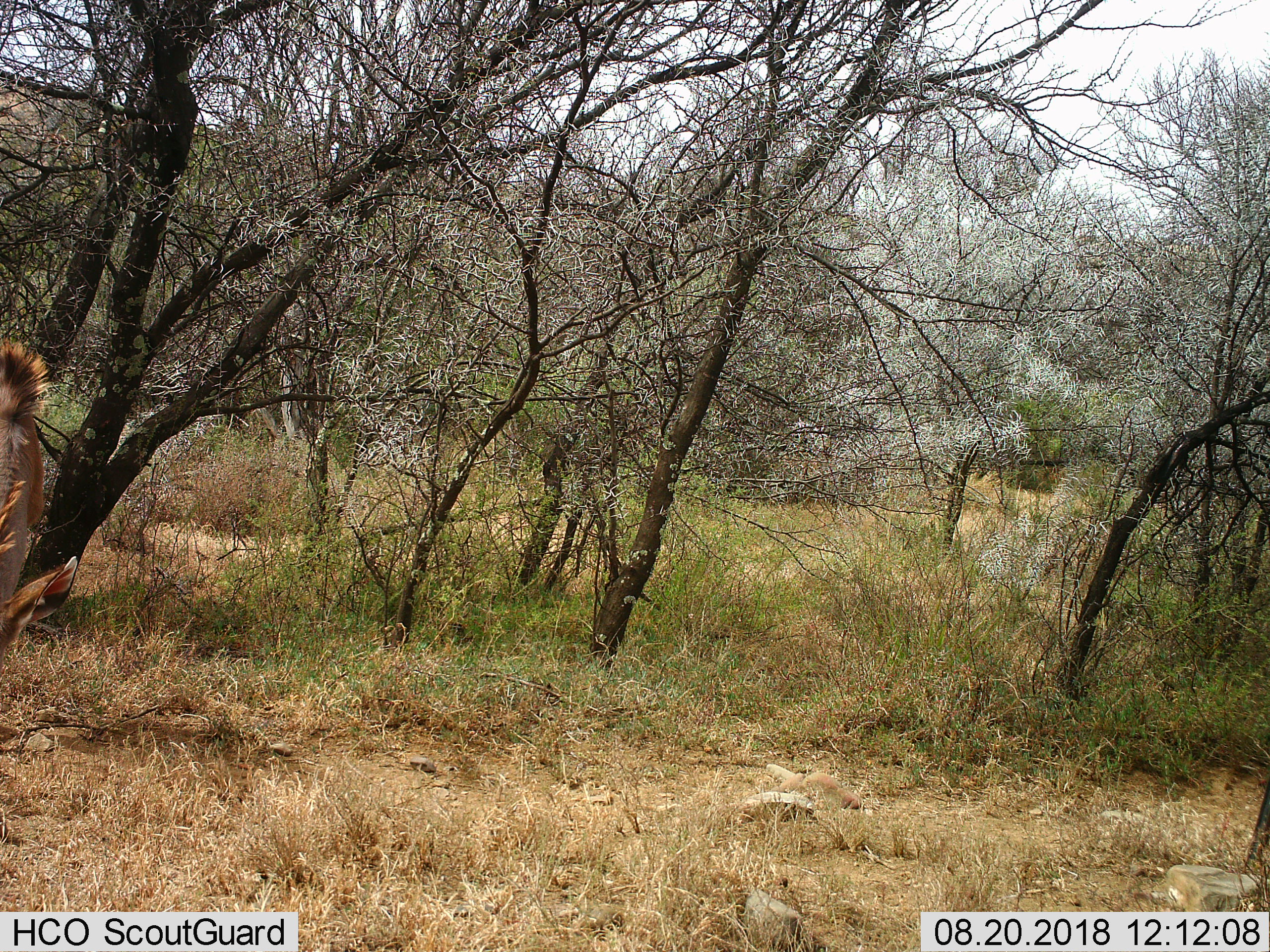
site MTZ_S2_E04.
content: unidentified animal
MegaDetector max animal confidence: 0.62